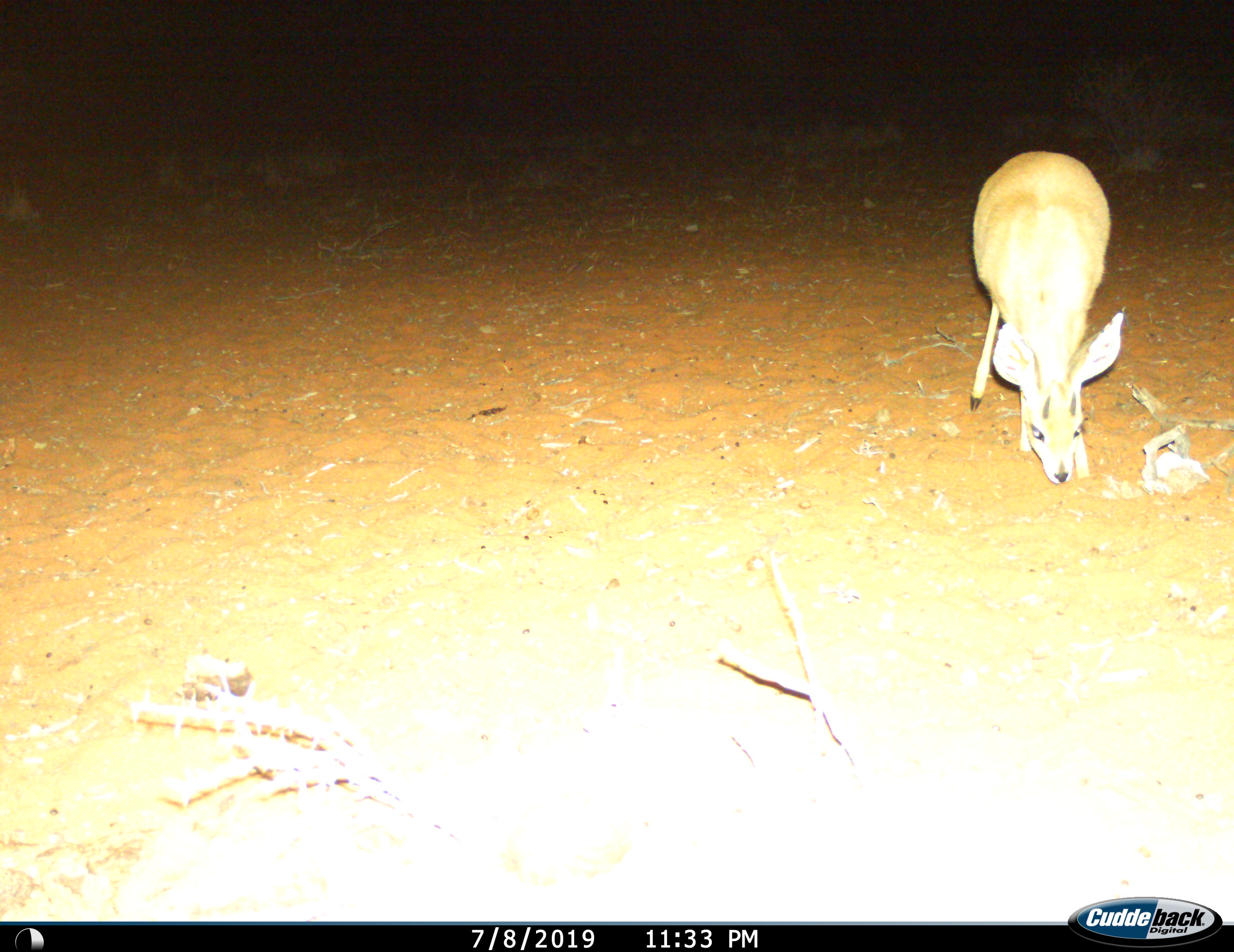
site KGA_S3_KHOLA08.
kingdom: Animalia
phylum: Chordata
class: Mammalia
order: Artiodactyla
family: Bovidae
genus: Raphicerus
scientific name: Raphicerus campestris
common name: steenbok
Steenbok (Raphicerus campestris), count 1. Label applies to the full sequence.